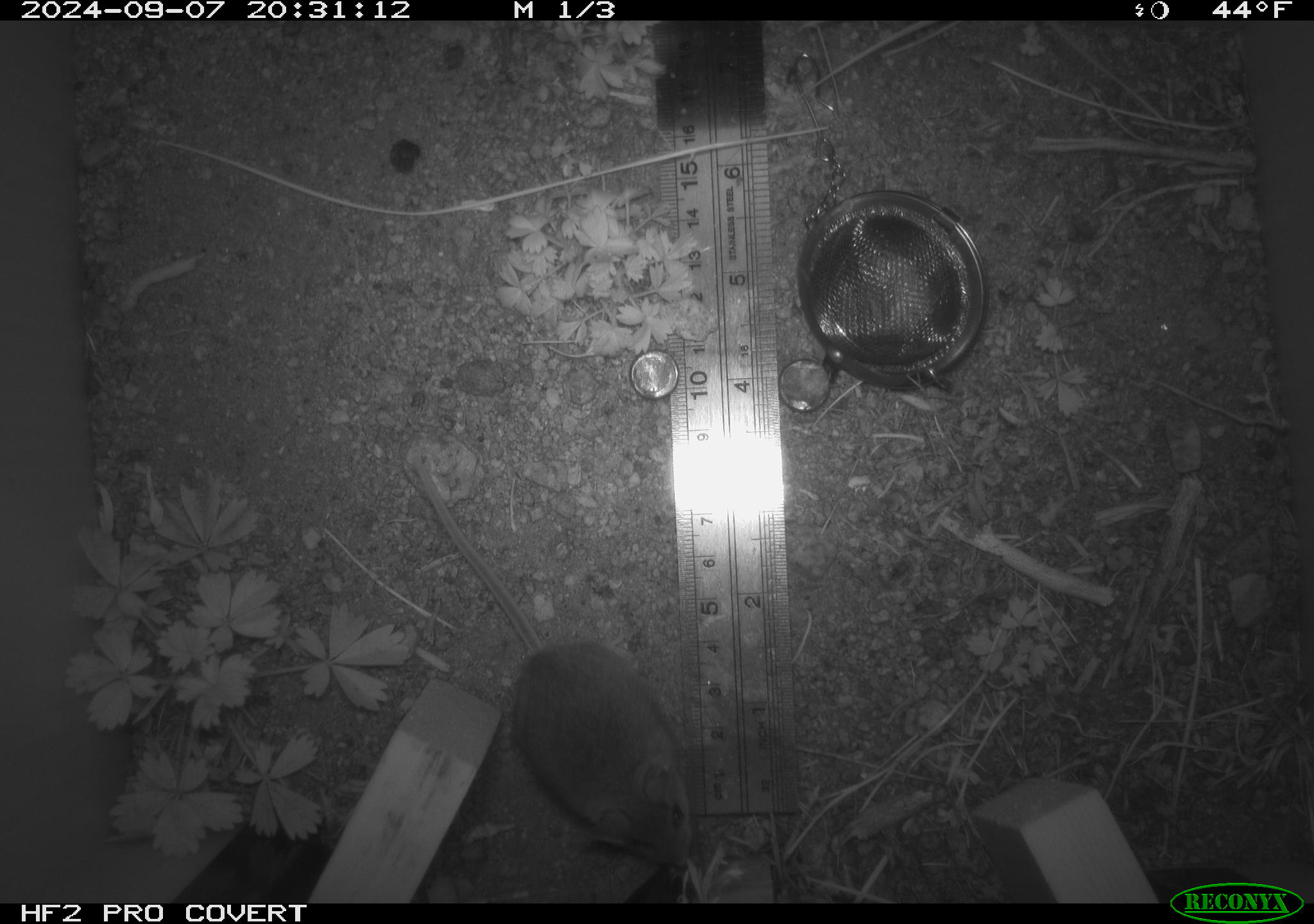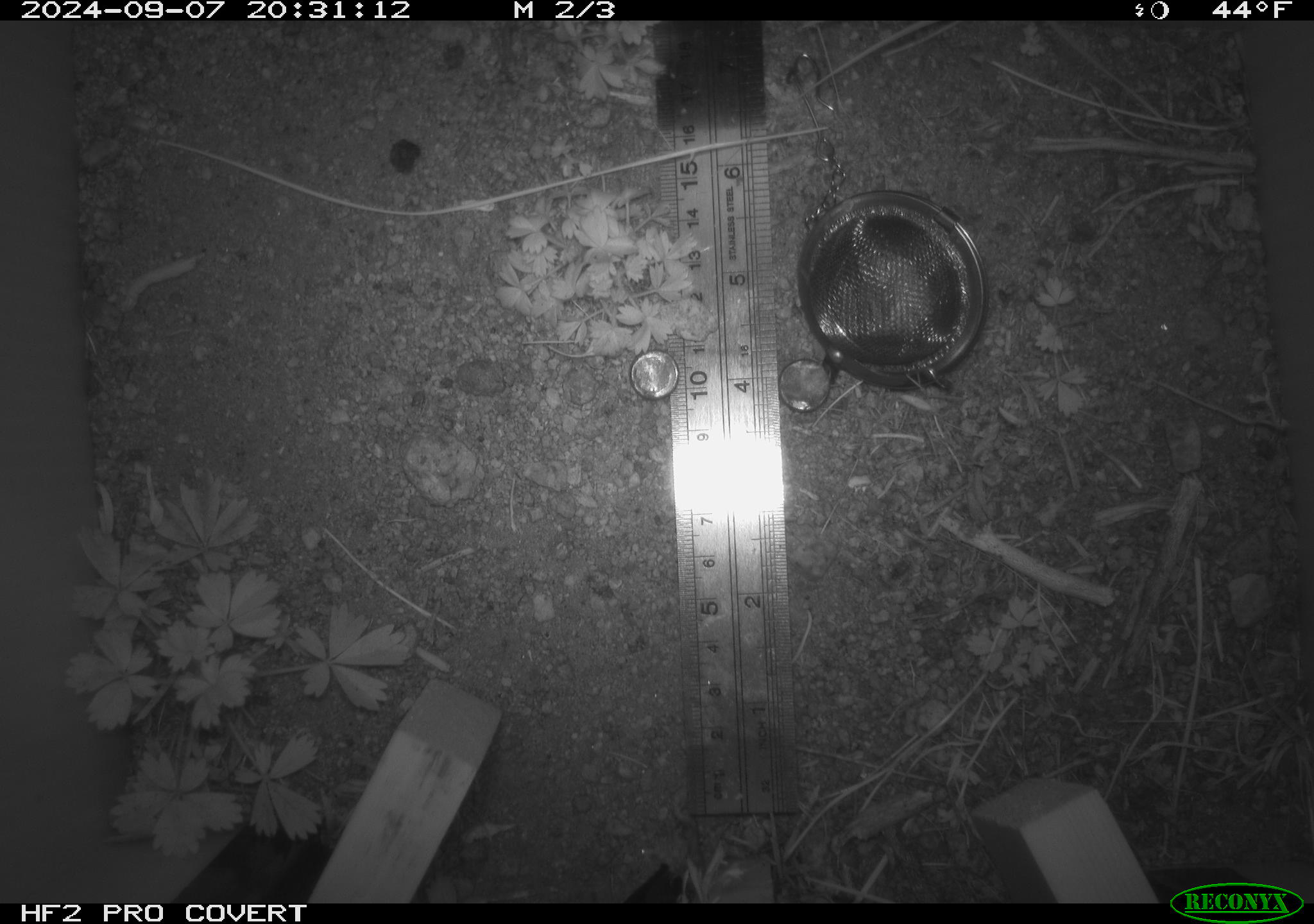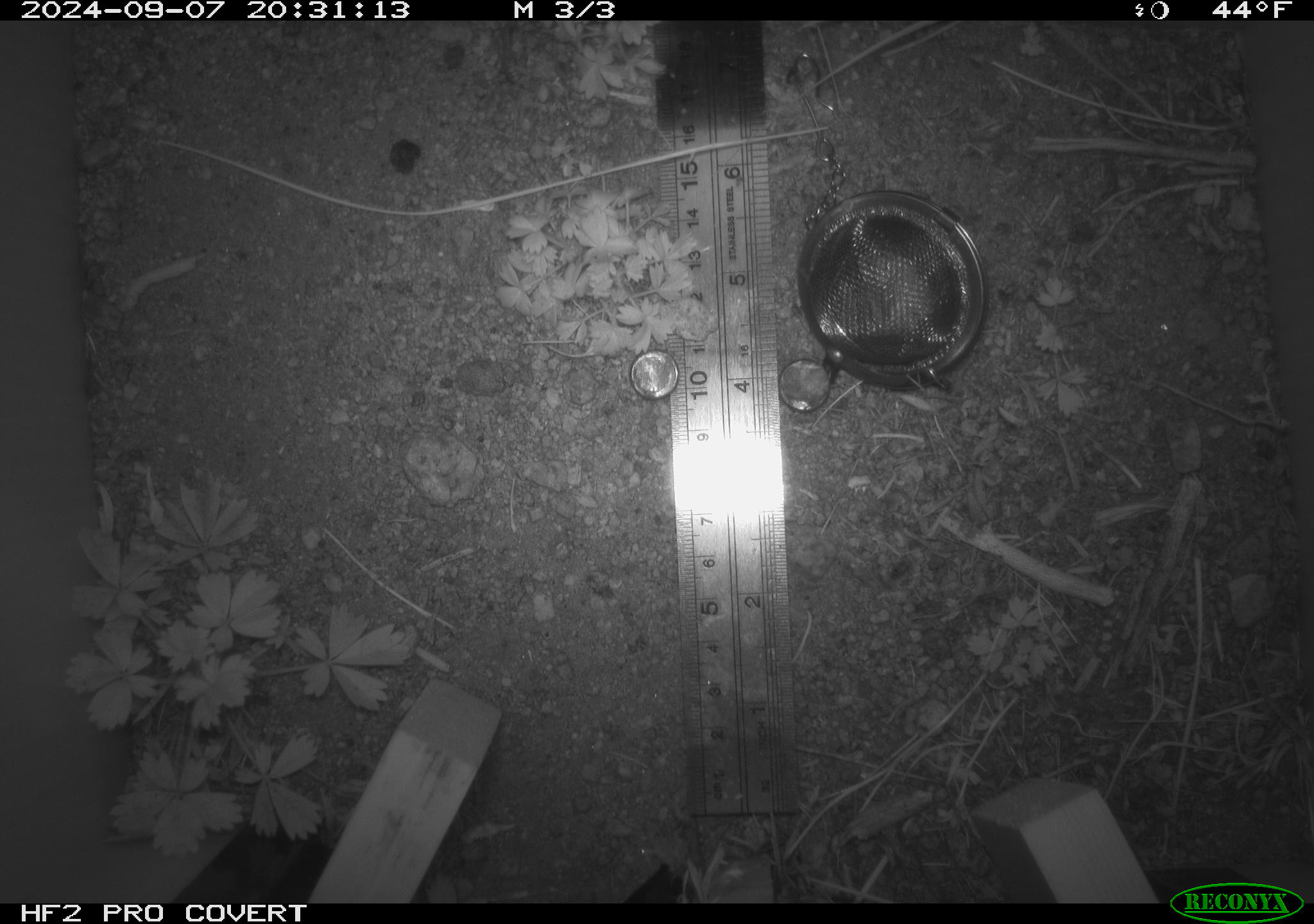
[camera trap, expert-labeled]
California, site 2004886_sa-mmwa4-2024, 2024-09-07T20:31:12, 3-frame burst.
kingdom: Animalia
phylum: Chordata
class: Mammalia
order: Rodentia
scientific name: Rodentia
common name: mouse species